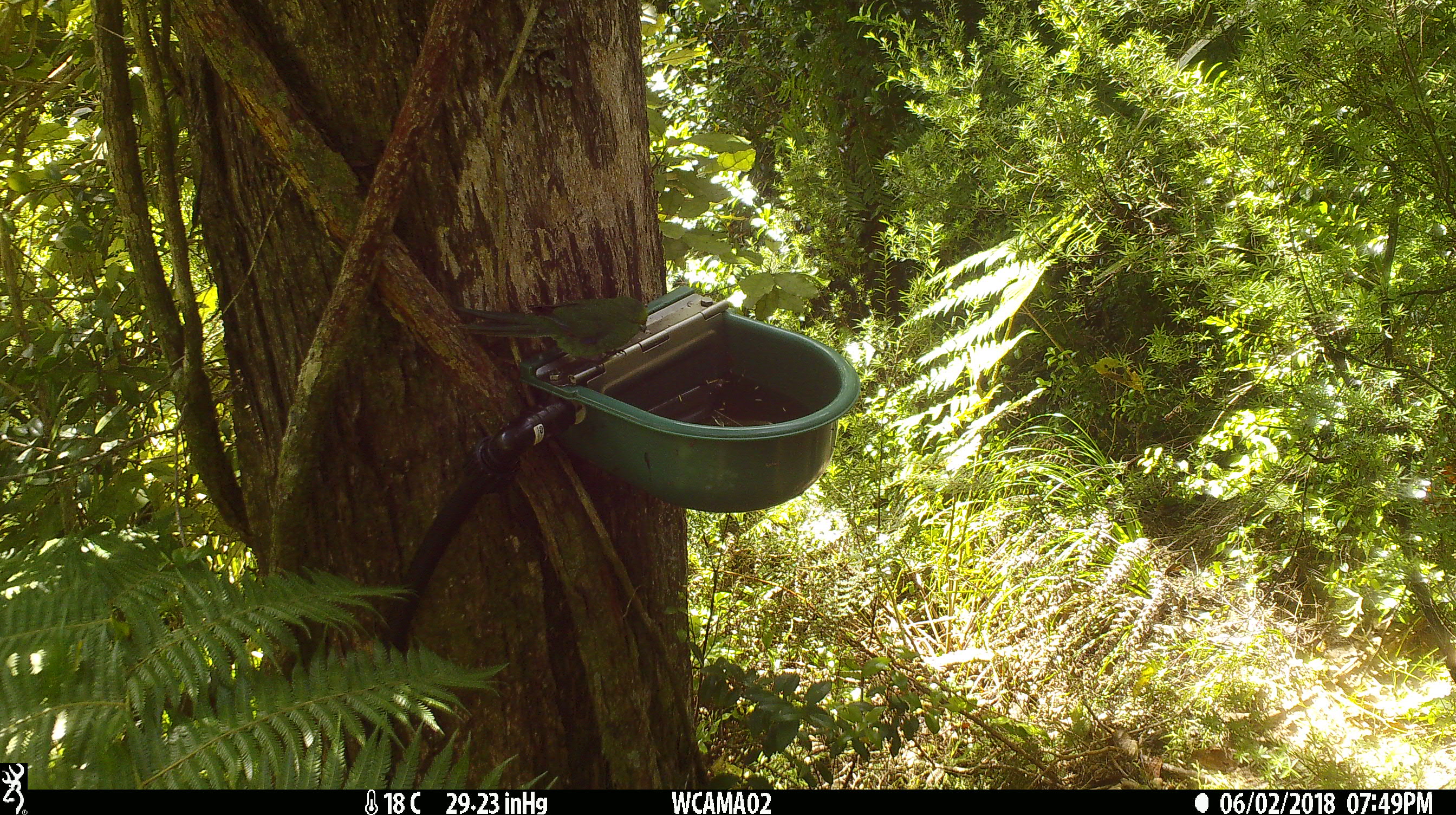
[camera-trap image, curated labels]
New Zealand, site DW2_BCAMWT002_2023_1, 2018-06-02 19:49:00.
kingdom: Animalia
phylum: Chordata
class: Aves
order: Psittaciformes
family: Psittaculidae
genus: Cyanoramphus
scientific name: Cyanoramphus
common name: parakeet